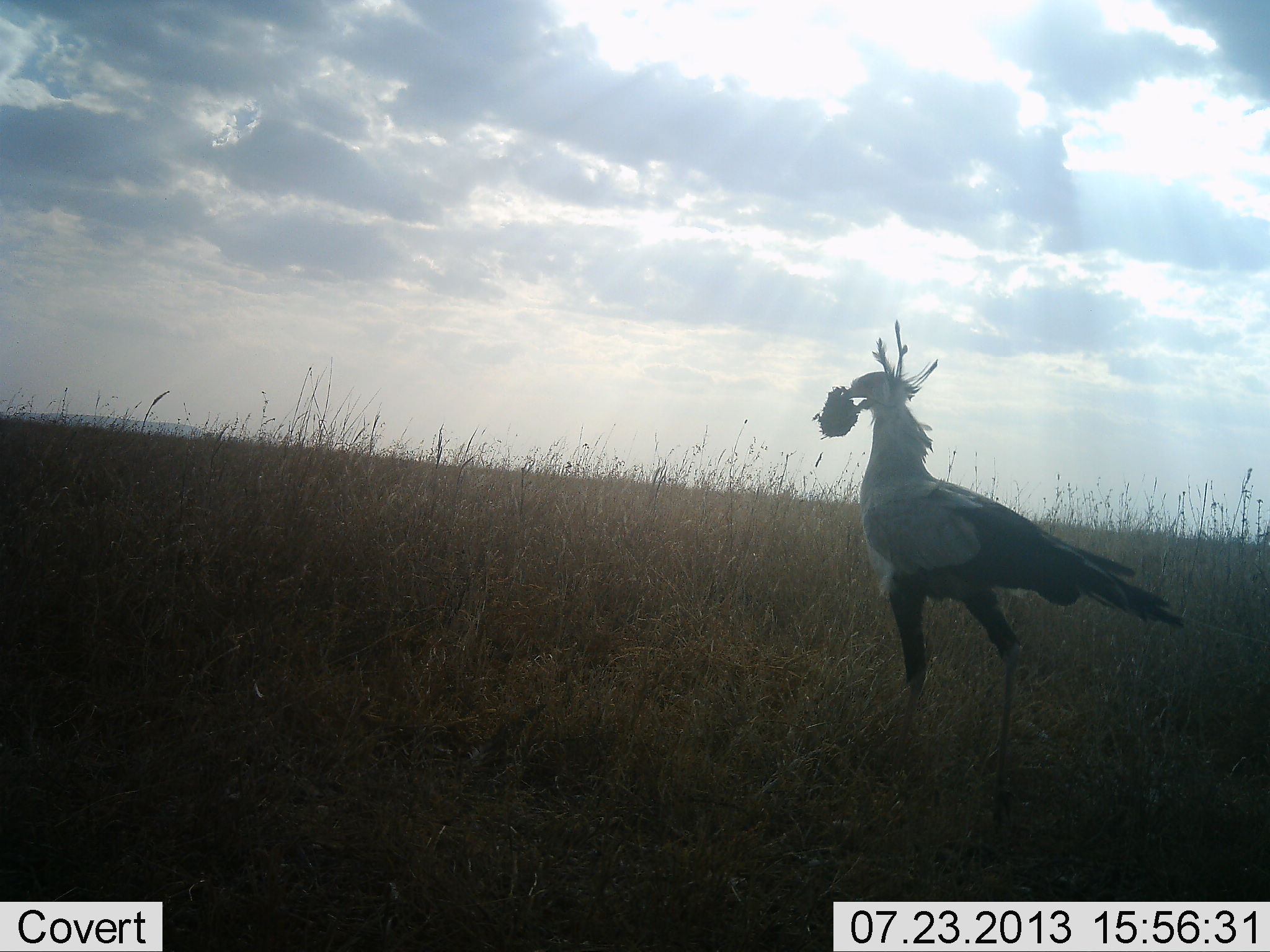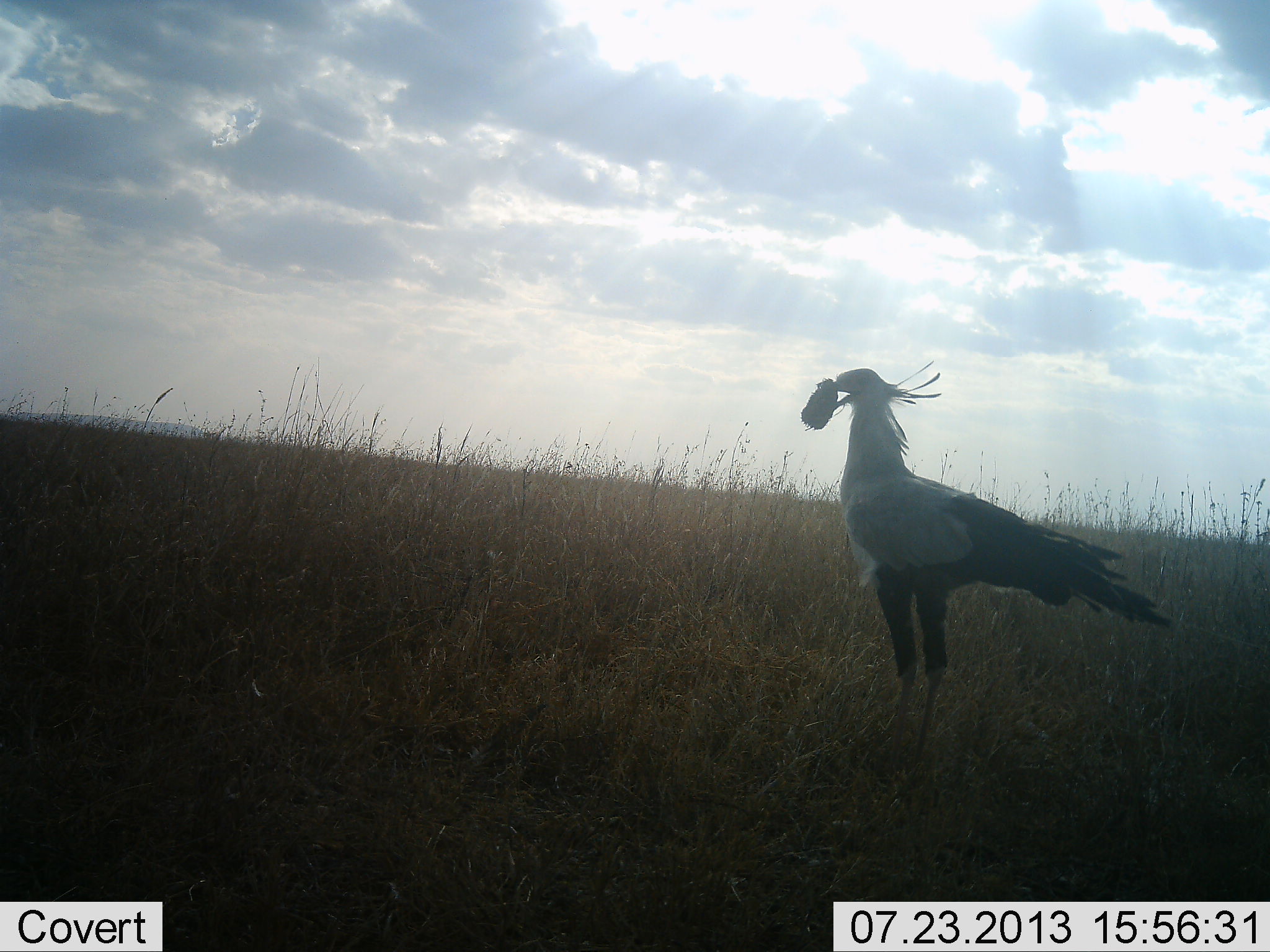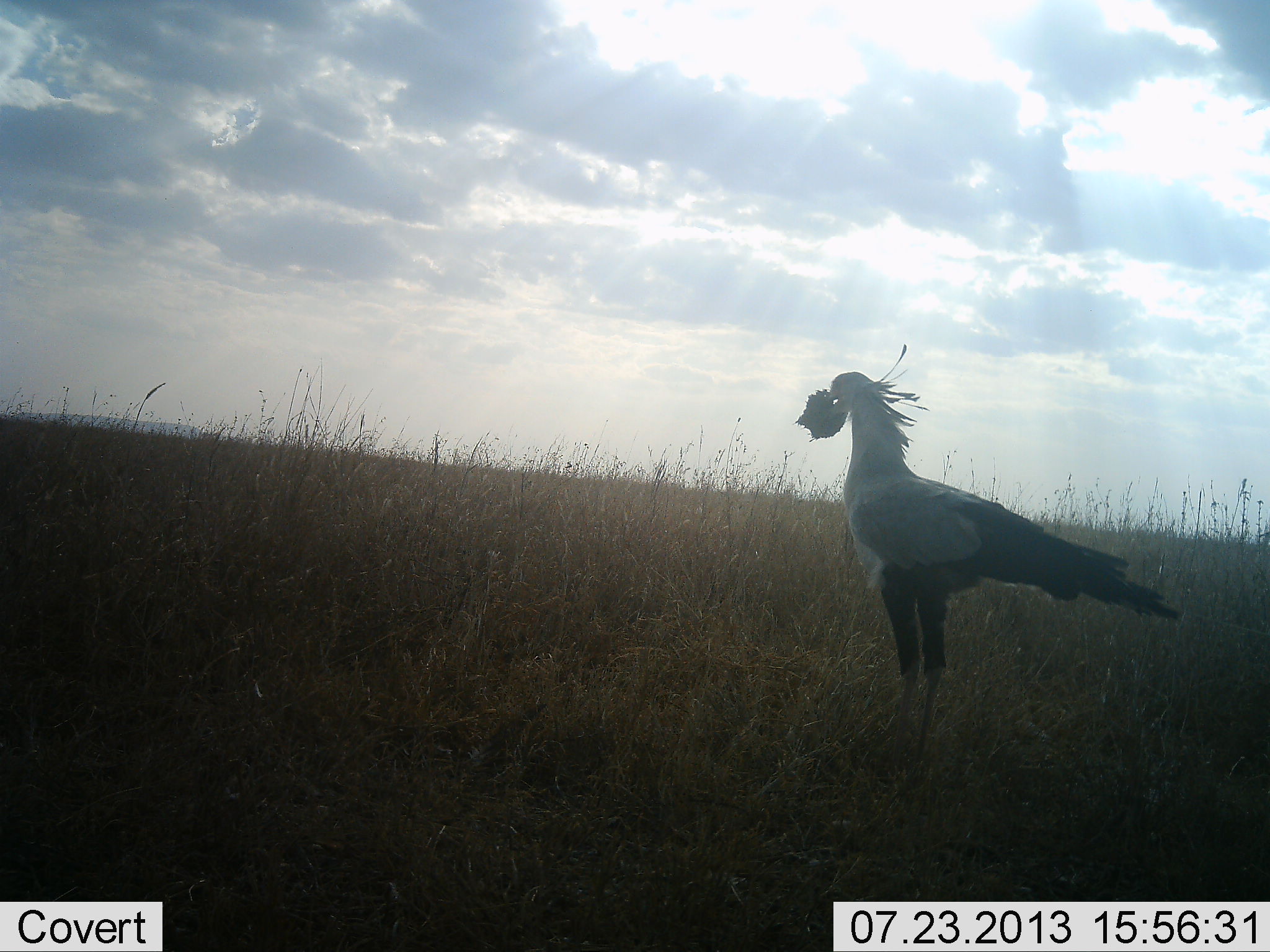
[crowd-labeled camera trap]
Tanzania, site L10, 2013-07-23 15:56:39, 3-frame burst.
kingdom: Animalia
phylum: Chordata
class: Aves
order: Accipitriformes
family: Sagittariidae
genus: Sagittarius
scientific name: Sagittarius serpentarius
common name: secretary bird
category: secretarybird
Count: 1.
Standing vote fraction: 53%.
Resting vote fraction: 0%.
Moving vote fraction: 6%.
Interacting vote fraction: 9%.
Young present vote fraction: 0%.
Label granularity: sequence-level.